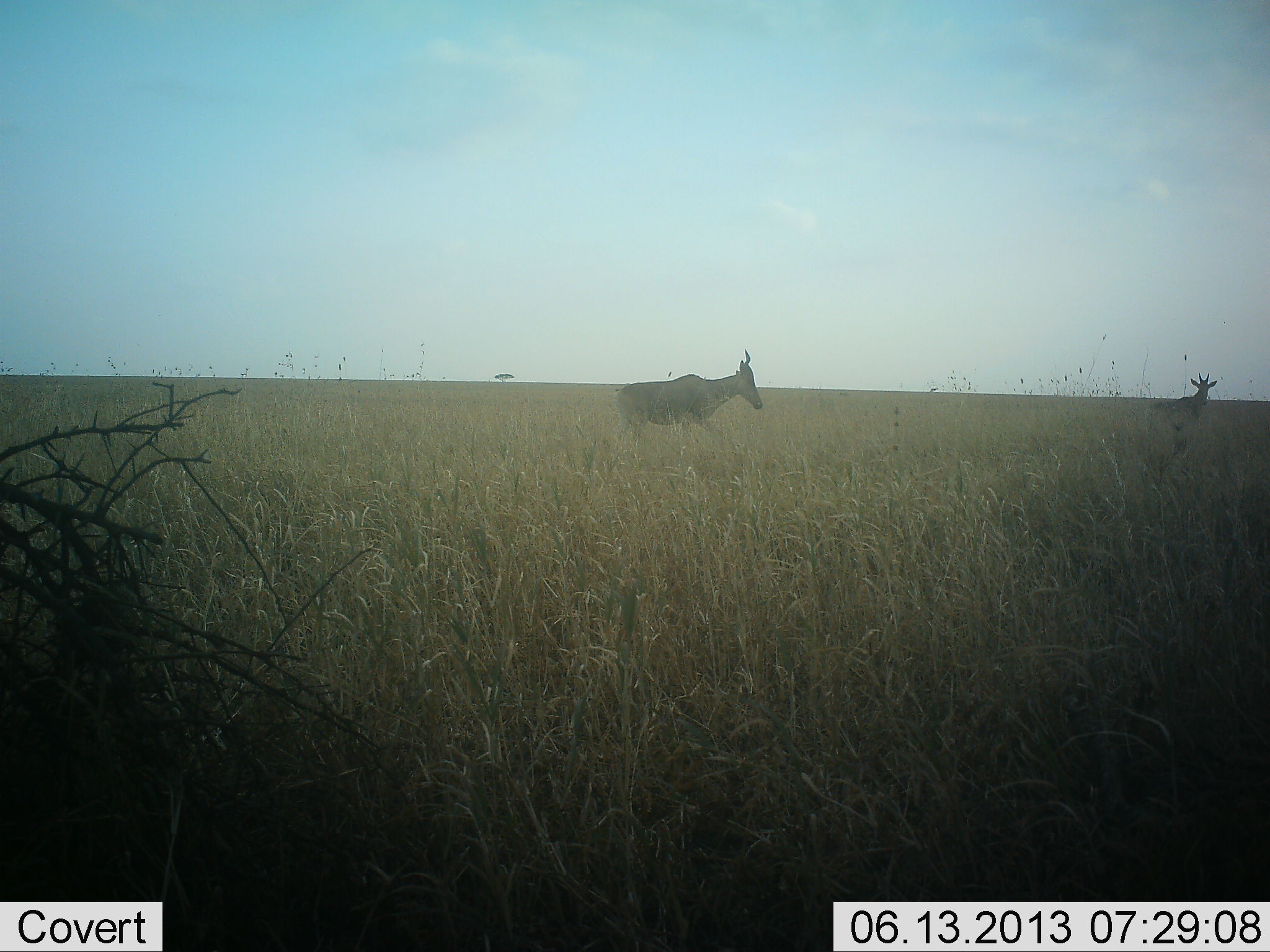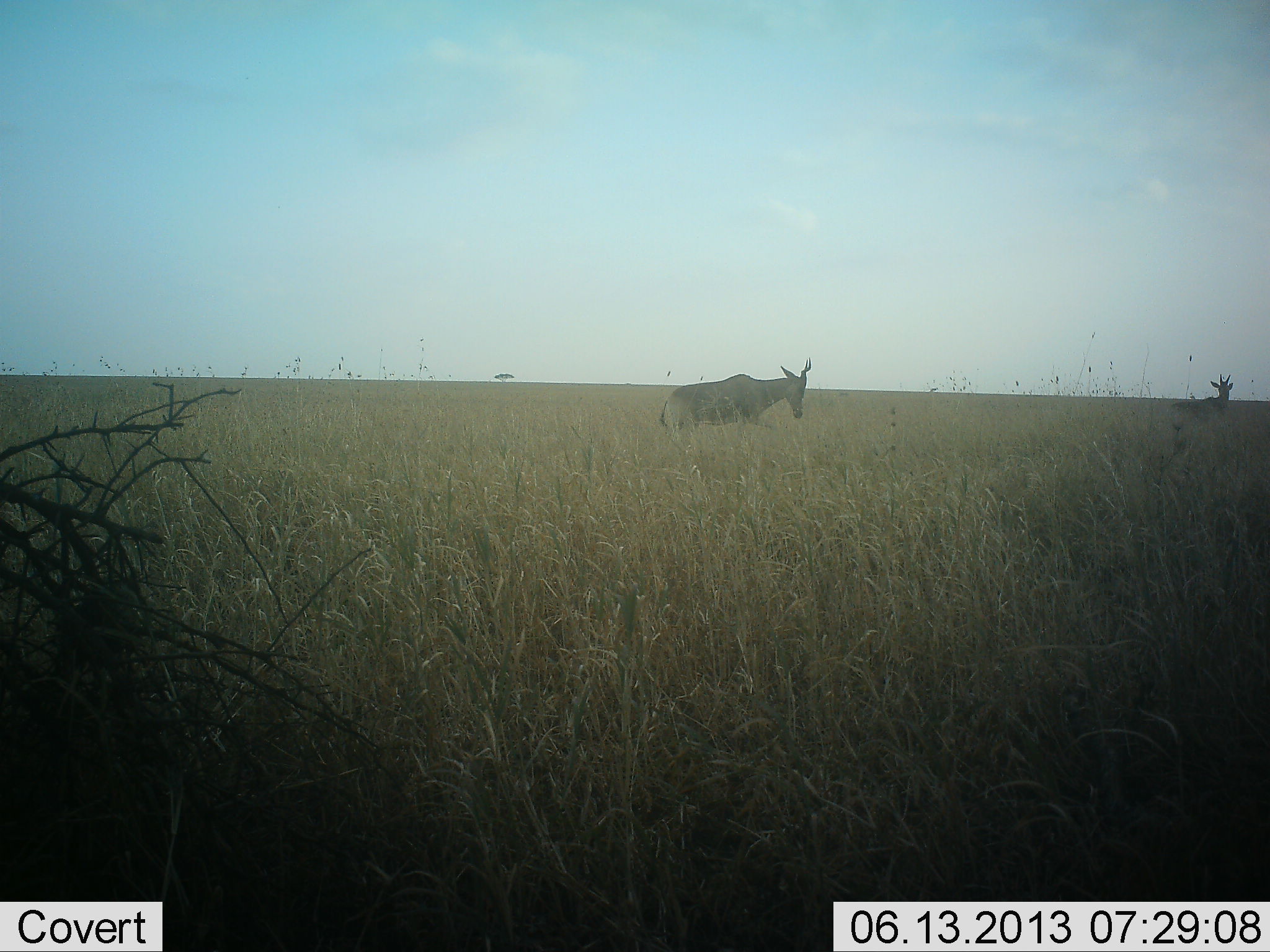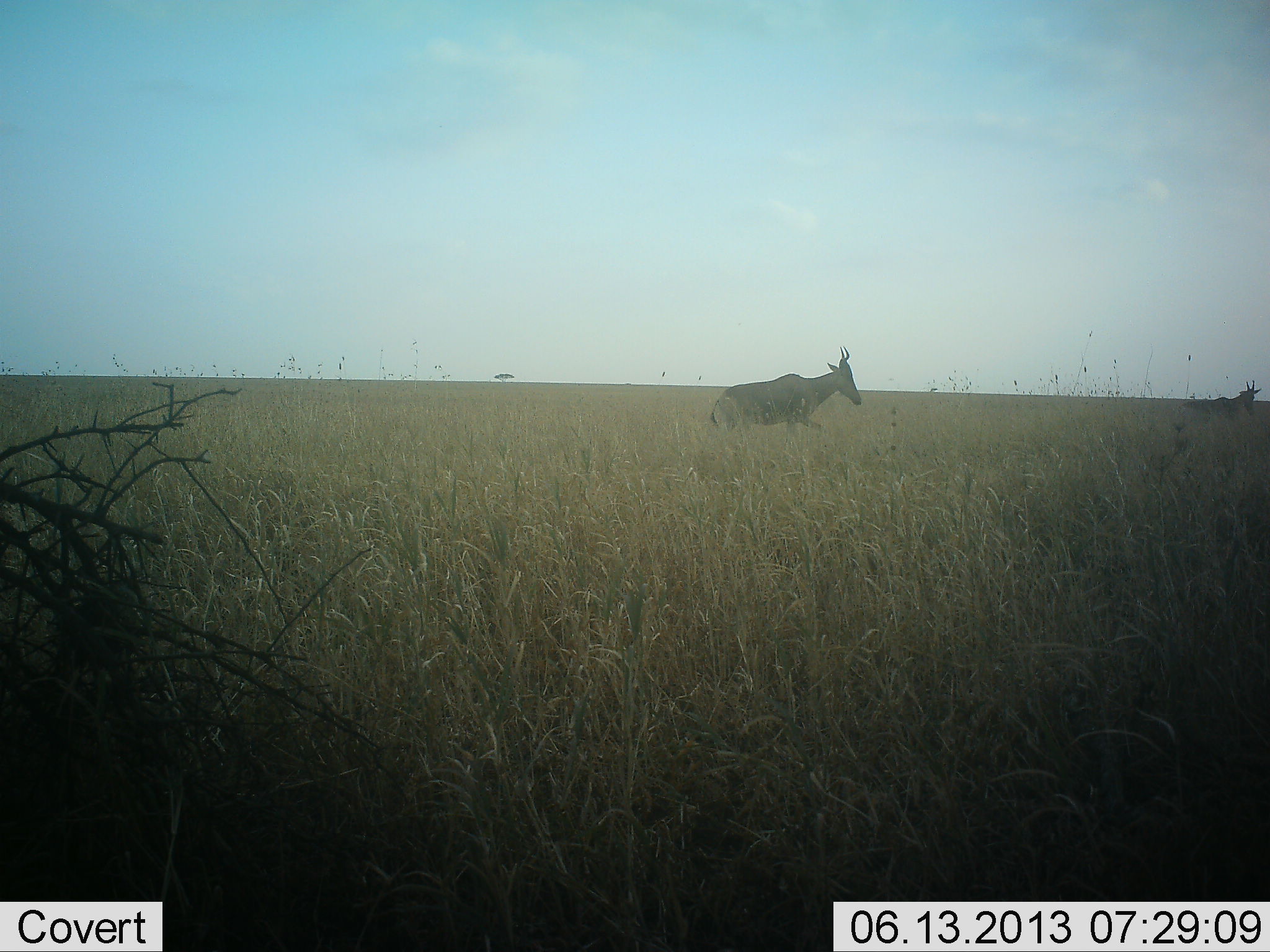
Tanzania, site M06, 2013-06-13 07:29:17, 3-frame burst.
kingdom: Animalia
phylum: Chordata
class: Mammalia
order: Artiodactyla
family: Bovidae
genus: Alcelaphus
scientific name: Alcelaphus buselaphus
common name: hartebeest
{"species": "hartebeest (Alcelaphus buselaphus)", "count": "2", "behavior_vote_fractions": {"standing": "20%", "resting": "0%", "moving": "90%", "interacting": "0%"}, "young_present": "0%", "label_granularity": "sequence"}